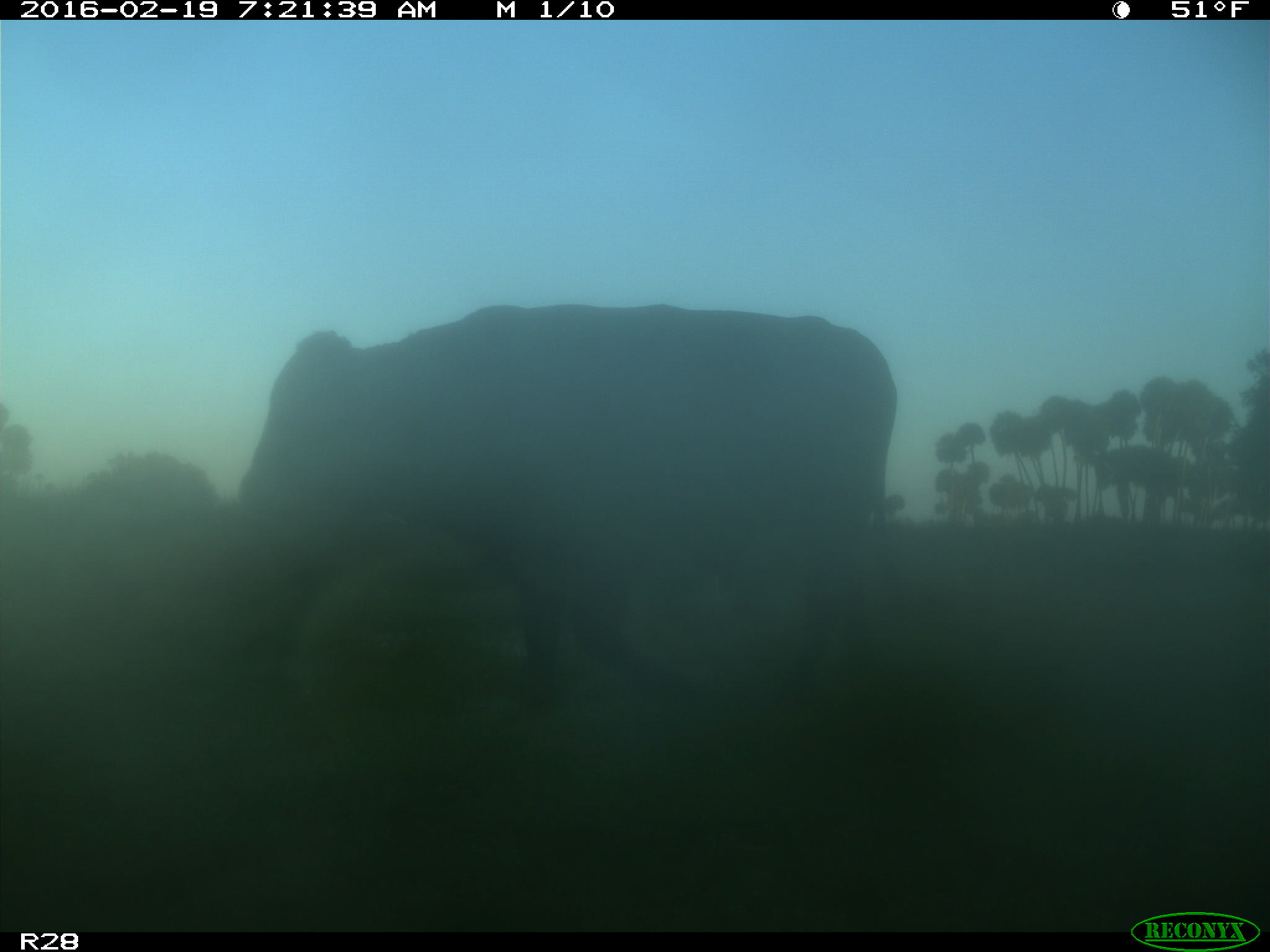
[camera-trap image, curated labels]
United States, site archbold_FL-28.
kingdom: Animalia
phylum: Chordata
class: Mammalia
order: Artiodactyla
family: Bovidae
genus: Bos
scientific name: Bos taurus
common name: domestic cow